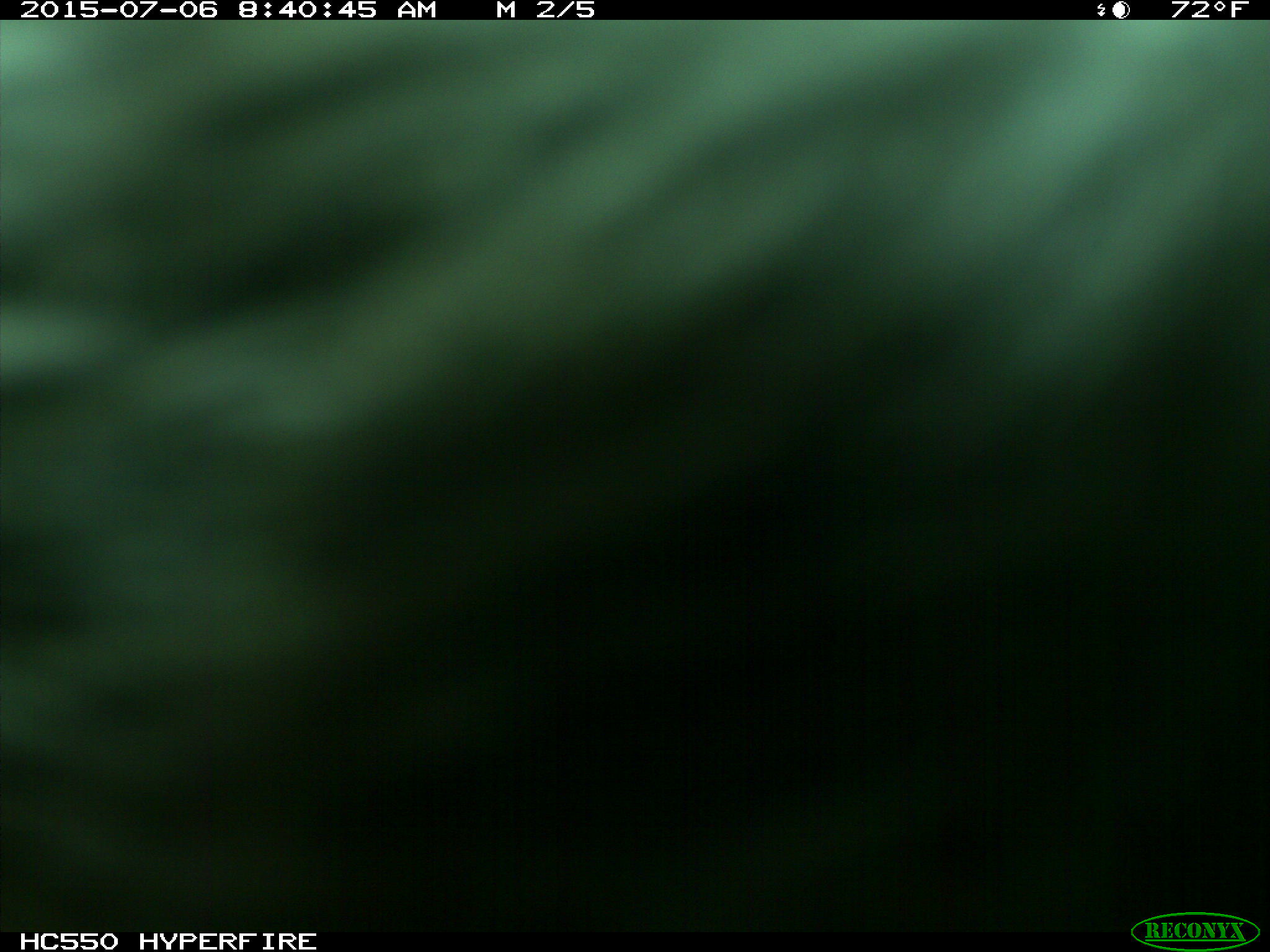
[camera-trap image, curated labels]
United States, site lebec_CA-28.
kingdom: Animalia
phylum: Chordata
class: Mammalia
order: Artiodactyla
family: Bovidae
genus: Bos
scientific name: Bos taurus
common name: domestic cow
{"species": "Bos taurus (domestic cow)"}